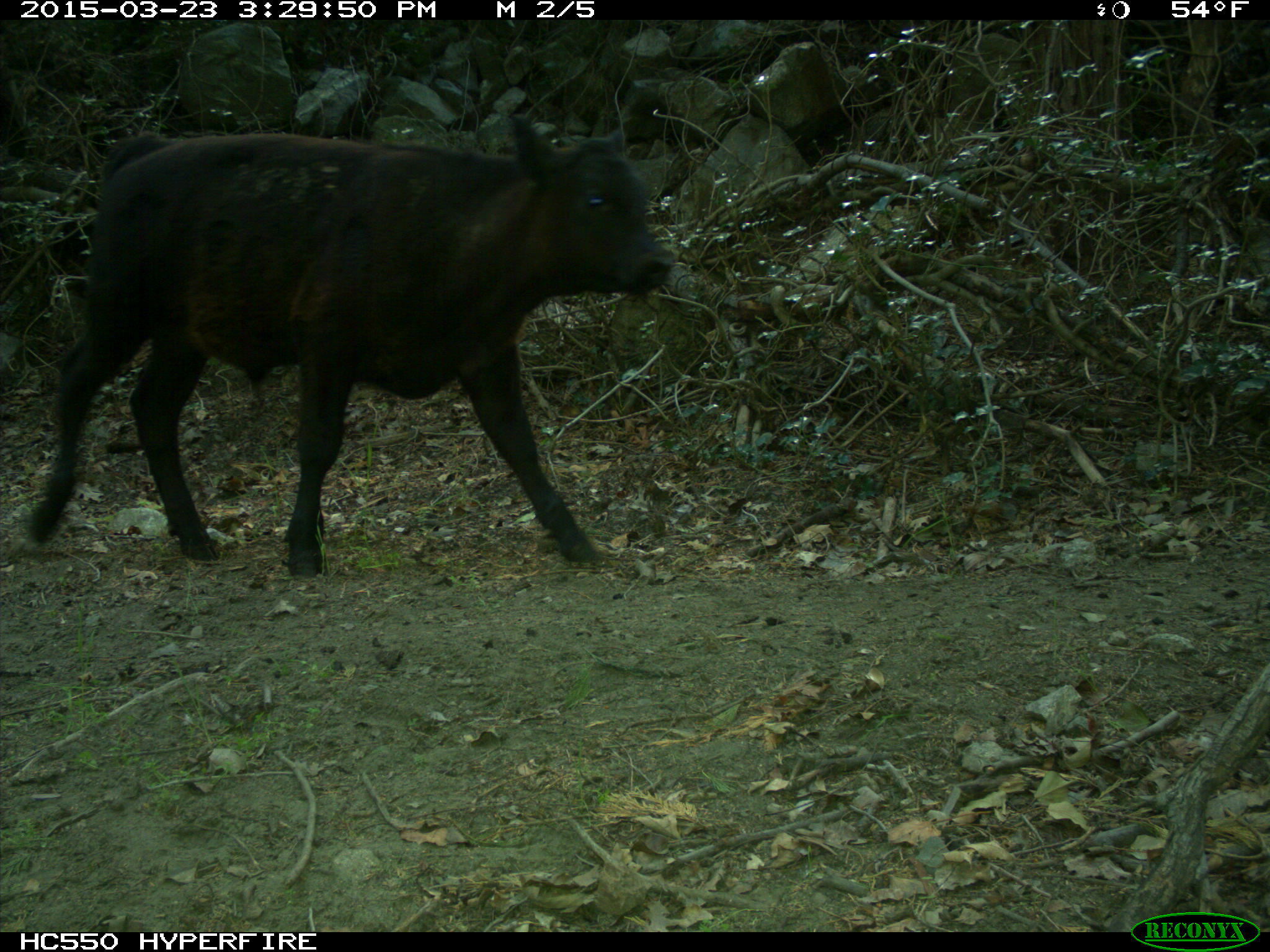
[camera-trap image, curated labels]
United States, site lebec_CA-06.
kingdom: Animalia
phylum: Chordata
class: Mammalia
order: Artiodactyla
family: Bovidae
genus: Bos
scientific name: Bos taurus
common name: domestic cow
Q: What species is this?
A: Bos taurus (domestic cow).